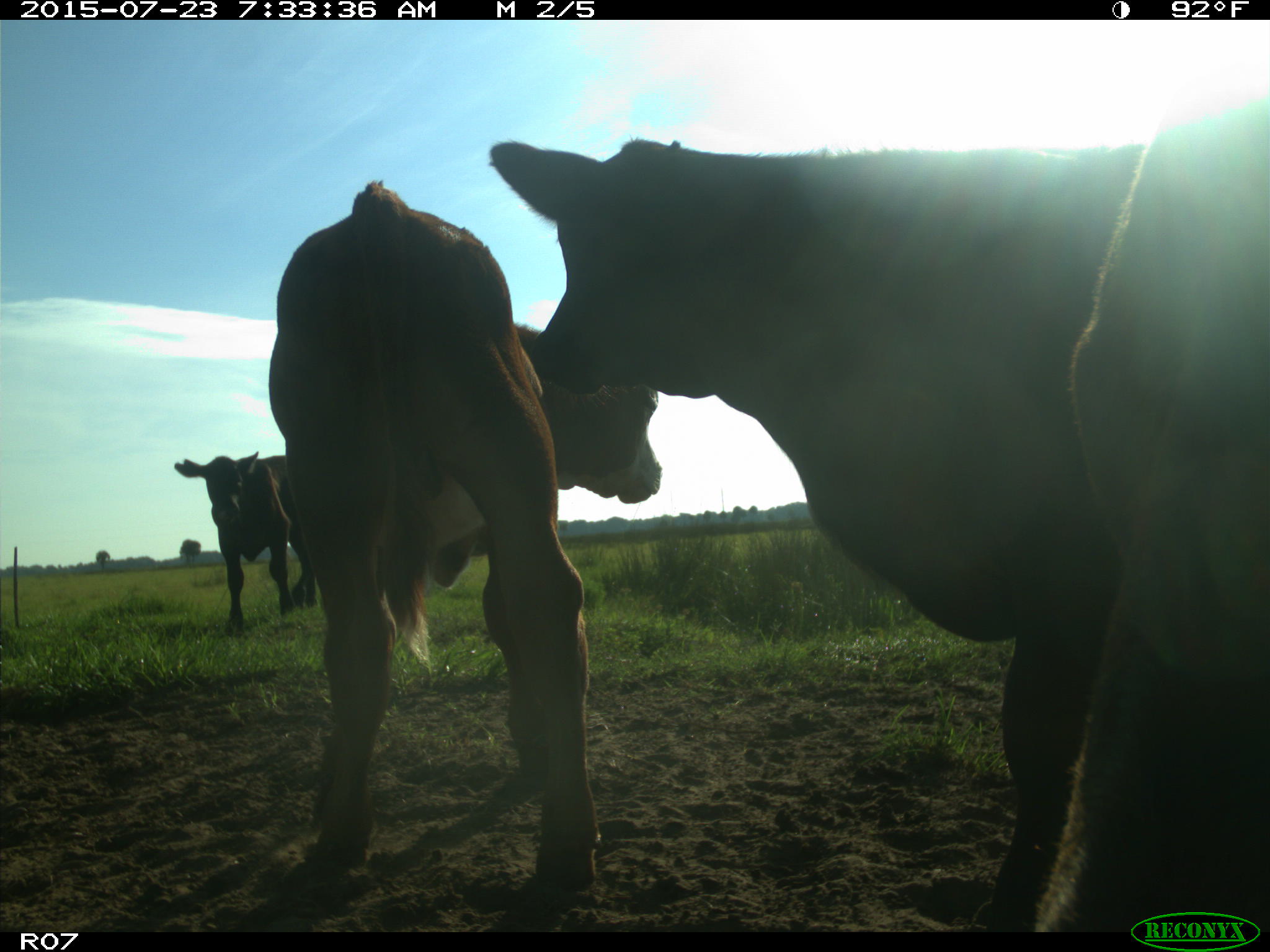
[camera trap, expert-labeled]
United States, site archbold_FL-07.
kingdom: Animalia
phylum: Chordata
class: Mammalia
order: Artiodactyla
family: Bovidae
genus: Bos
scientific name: Bos taurus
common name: domestic cow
Bos taurus (domestic cow).